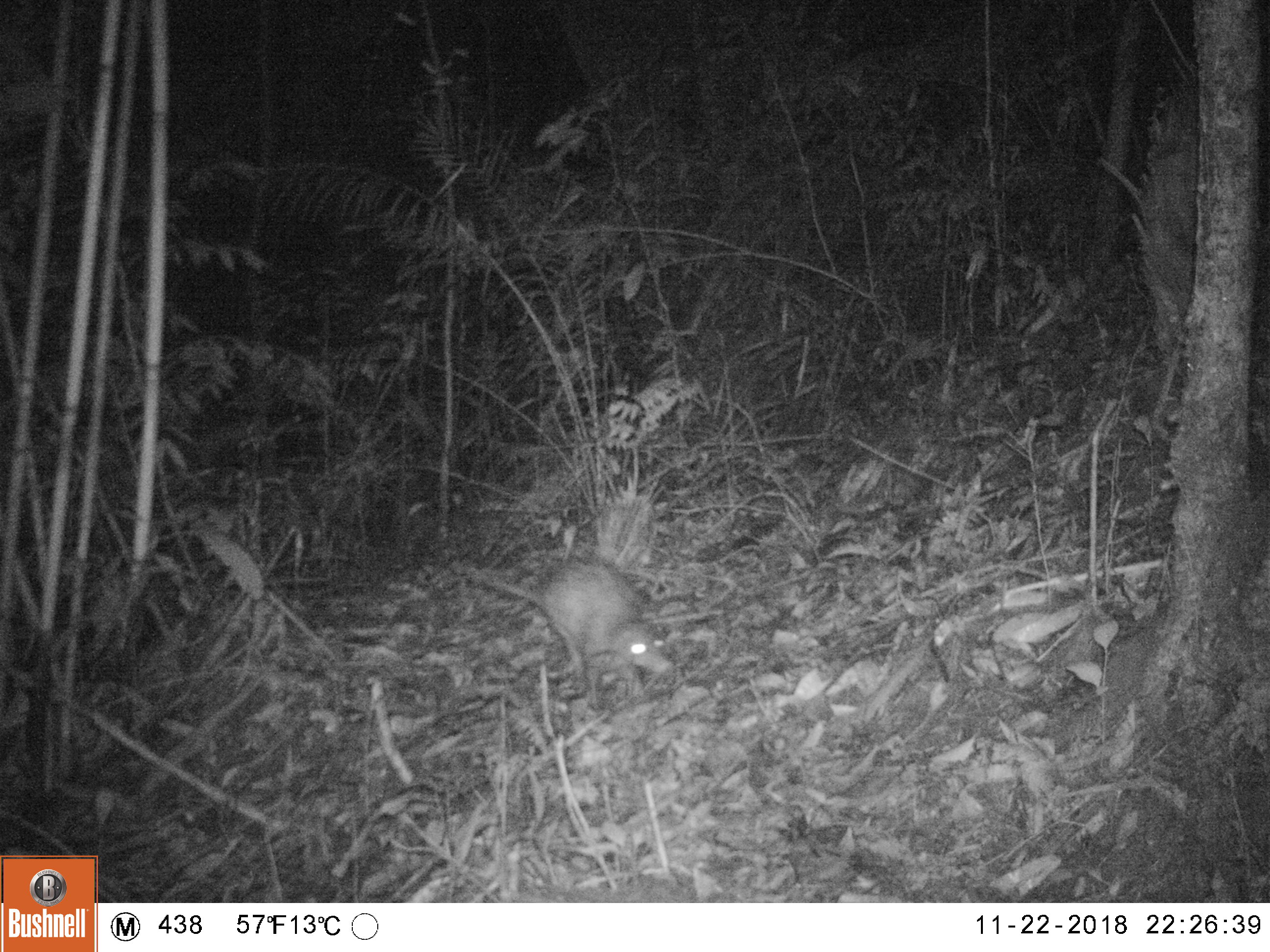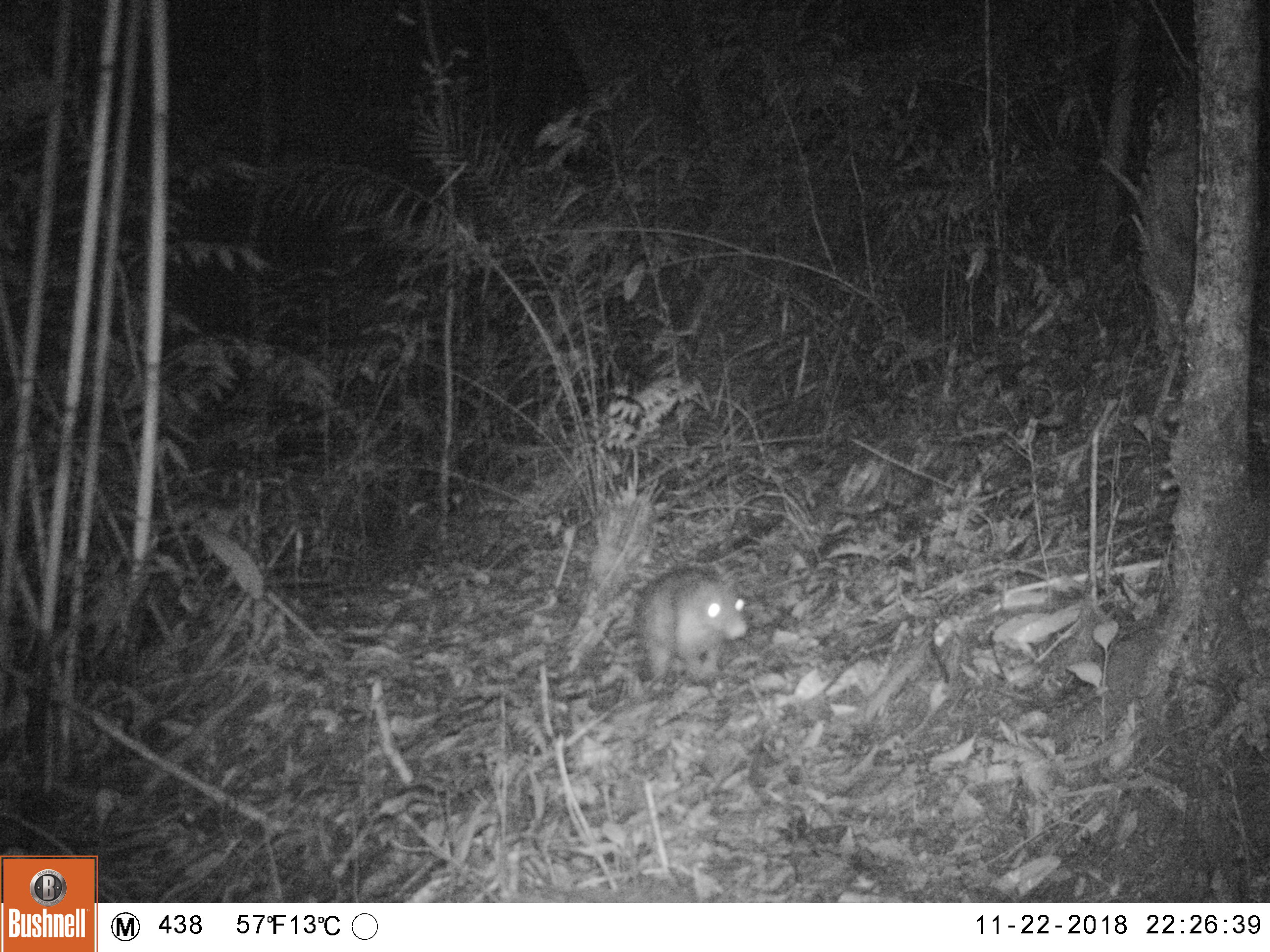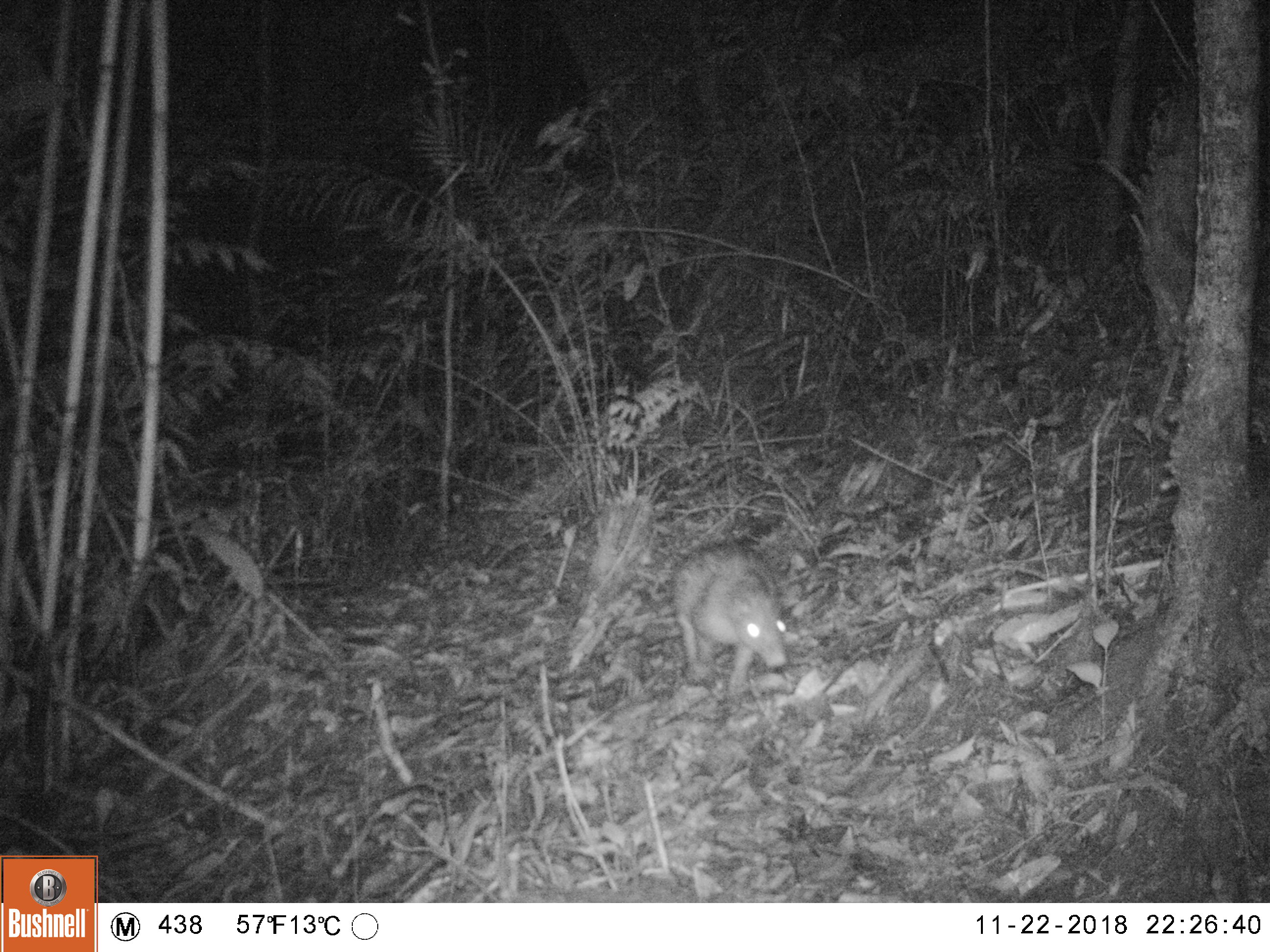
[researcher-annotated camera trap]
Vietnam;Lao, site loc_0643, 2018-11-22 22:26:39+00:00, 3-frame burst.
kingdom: Animalia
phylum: Chordata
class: Mammalia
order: Rodentia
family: Hystricidae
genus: Atherurus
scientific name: Atherurus macrourus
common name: asiatic brush-tailed porcupine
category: asiatic brush tailed porcupine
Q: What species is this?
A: Asiatic brush tailed porcupine (asiatic brush-tailed porcupine) (Atherurus macrourus).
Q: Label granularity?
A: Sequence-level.